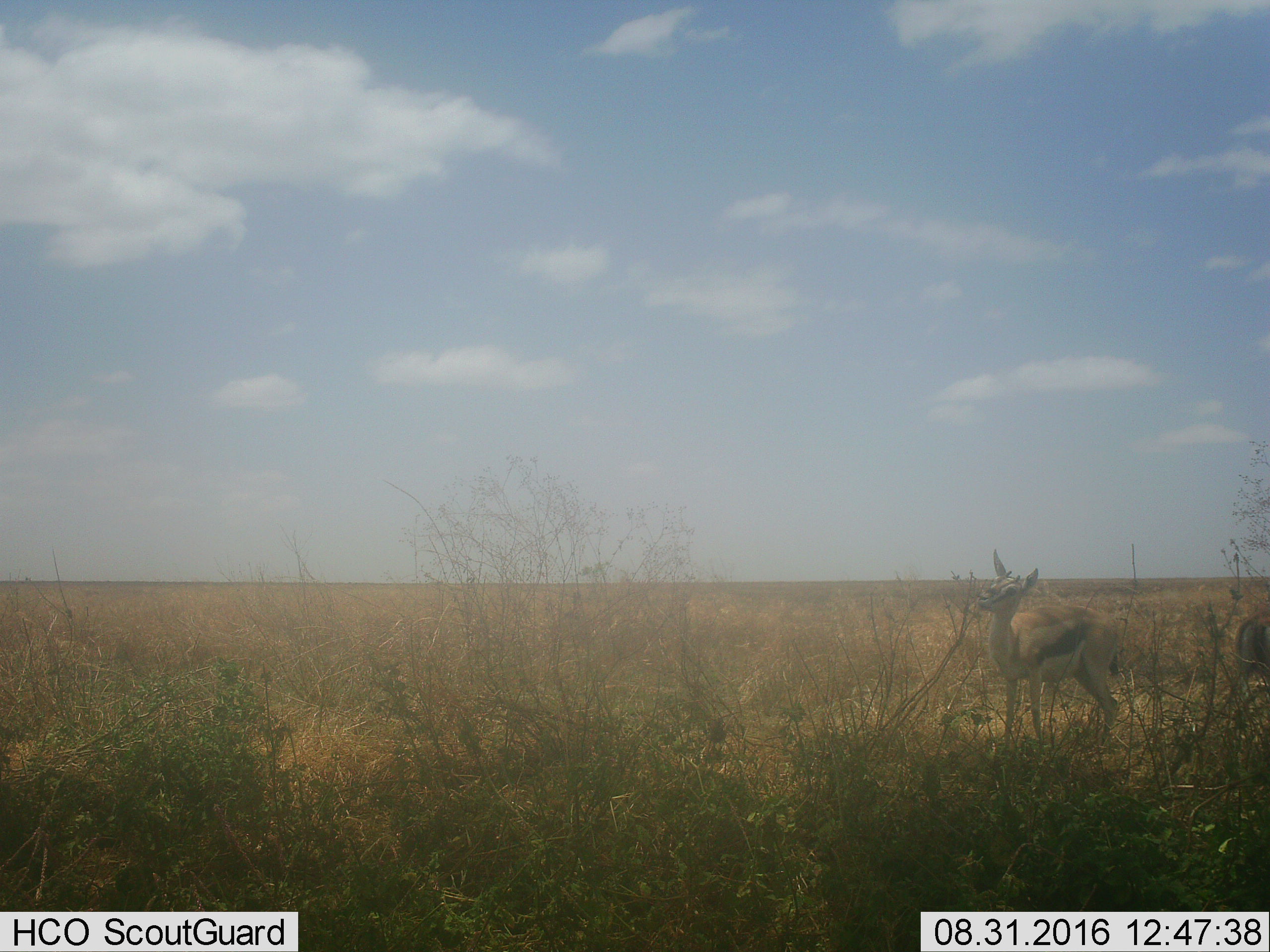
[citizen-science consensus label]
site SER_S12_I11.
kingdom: Animalia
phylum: Chordata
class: Mammalia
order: Artiodactyla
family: Bovidae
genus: Eudorcas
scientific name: Eudorcas thomsonii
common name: thomson's gazelle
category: gazellethomsons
Gazellethomsons (thomson's gazelle) (Eudorcas thomsonii), count 2. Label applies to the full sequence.